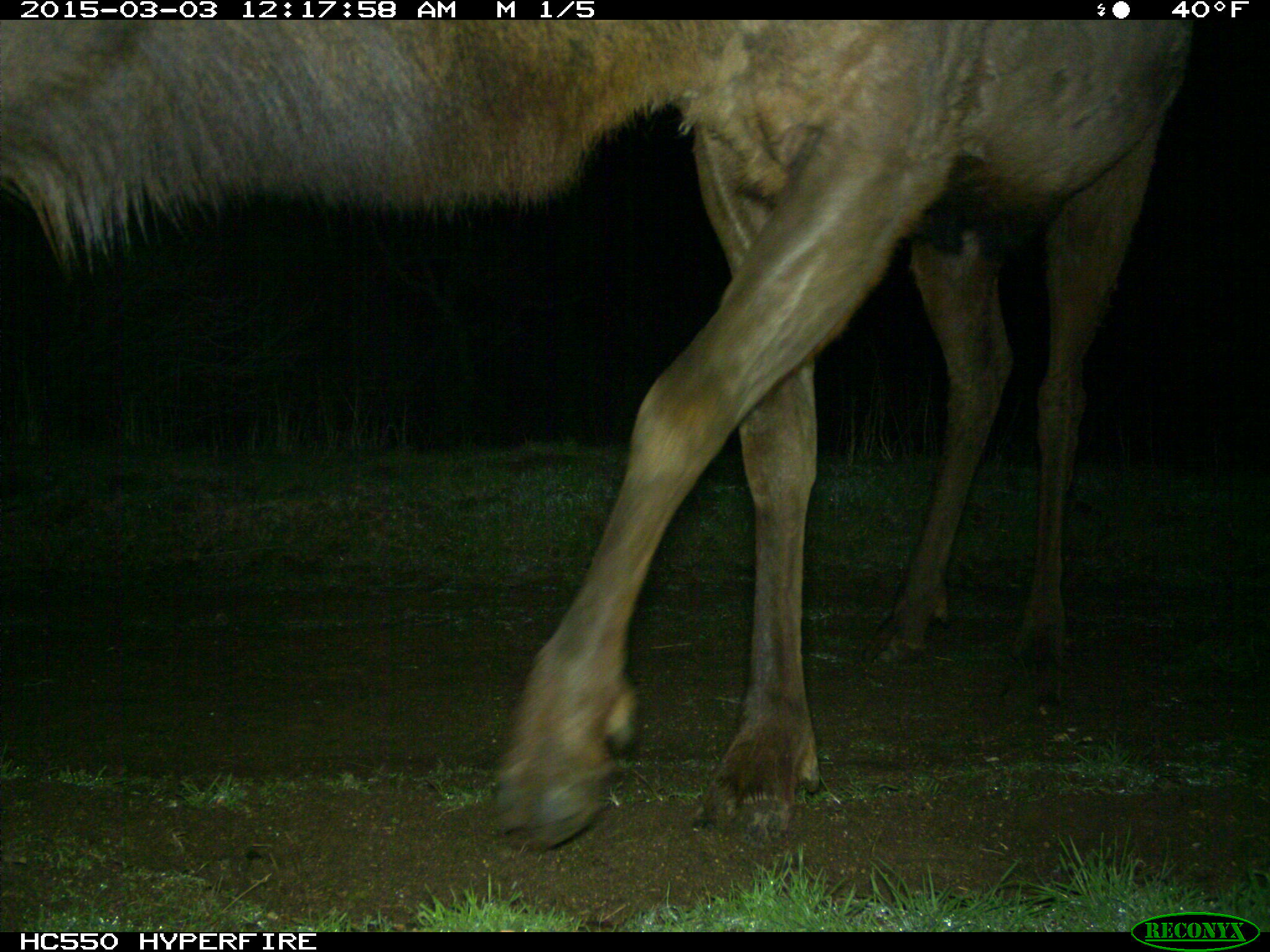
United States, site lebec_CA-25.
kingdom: Animalia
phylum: Chordata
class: Mammalia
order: Artiodactyla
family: Cervidae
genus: Cervus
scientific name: Cervus canadensis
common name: elk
Cervus canadensis (elk).